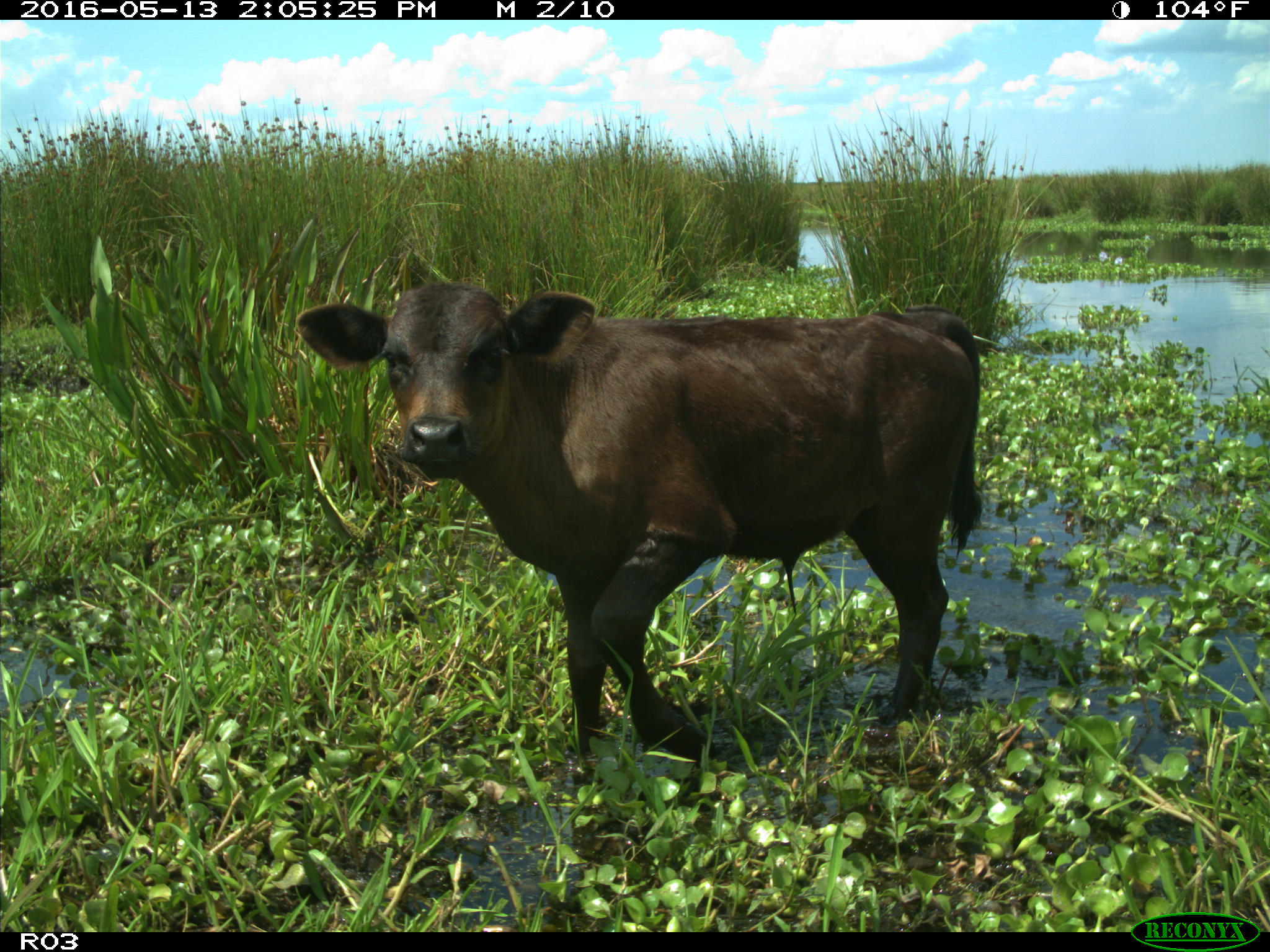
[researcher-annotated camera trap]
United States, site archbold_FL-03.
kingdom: Animalia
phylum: Chordata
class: Mammalia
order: Artiodactyla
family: Bovidae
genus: Bos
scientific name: Bos taurus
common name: domestic cow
Bos taurus (domestic cow).